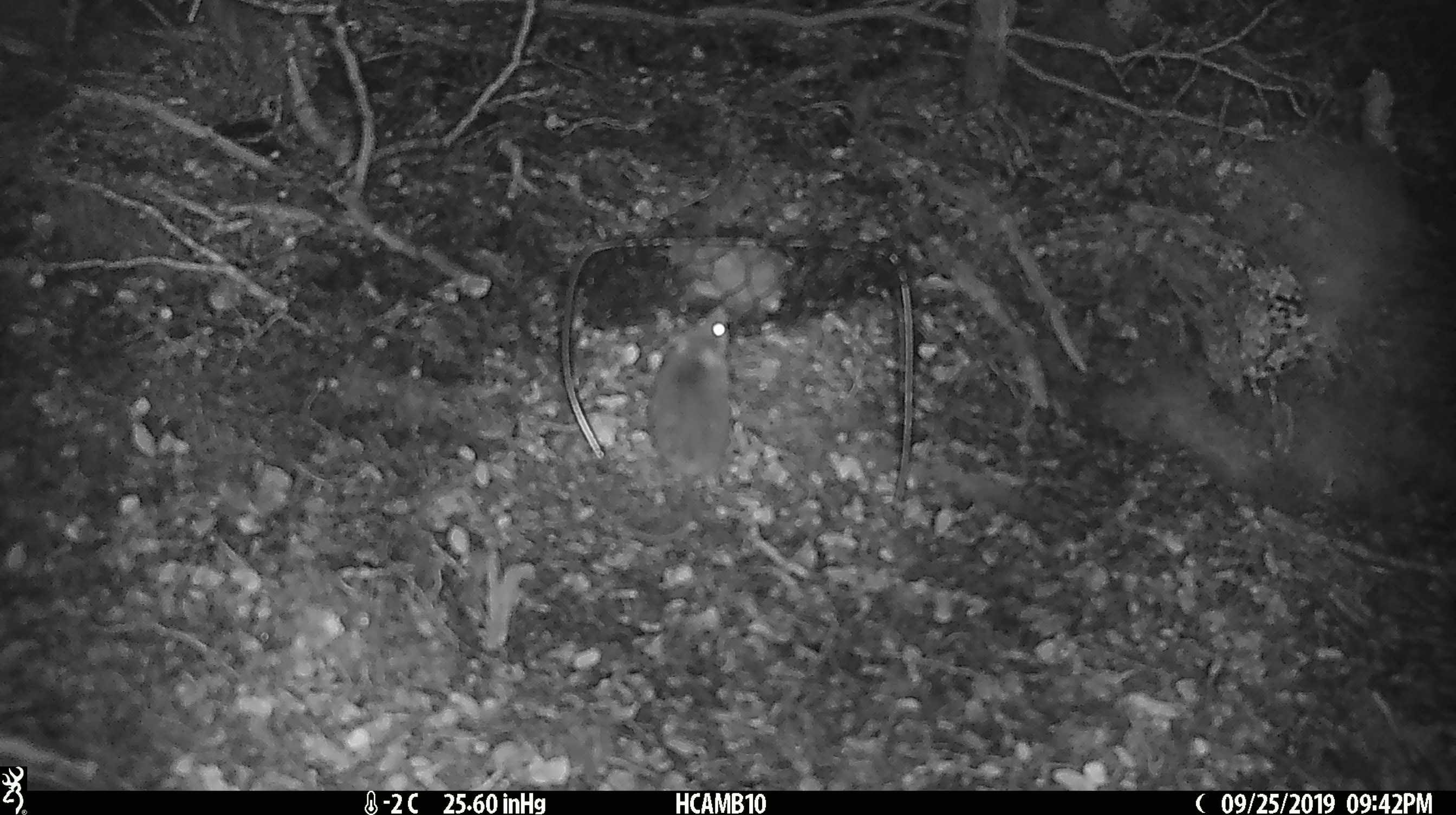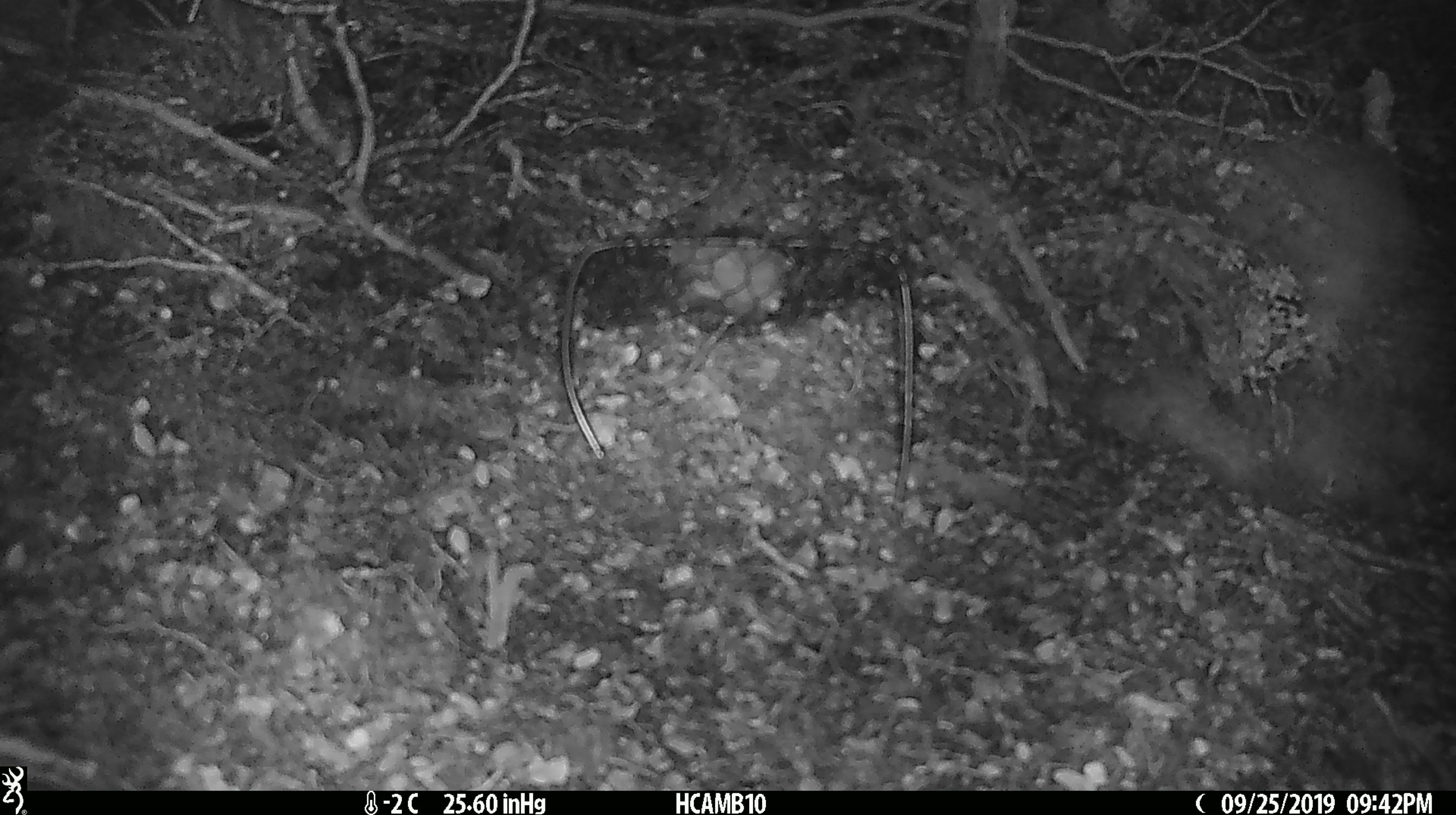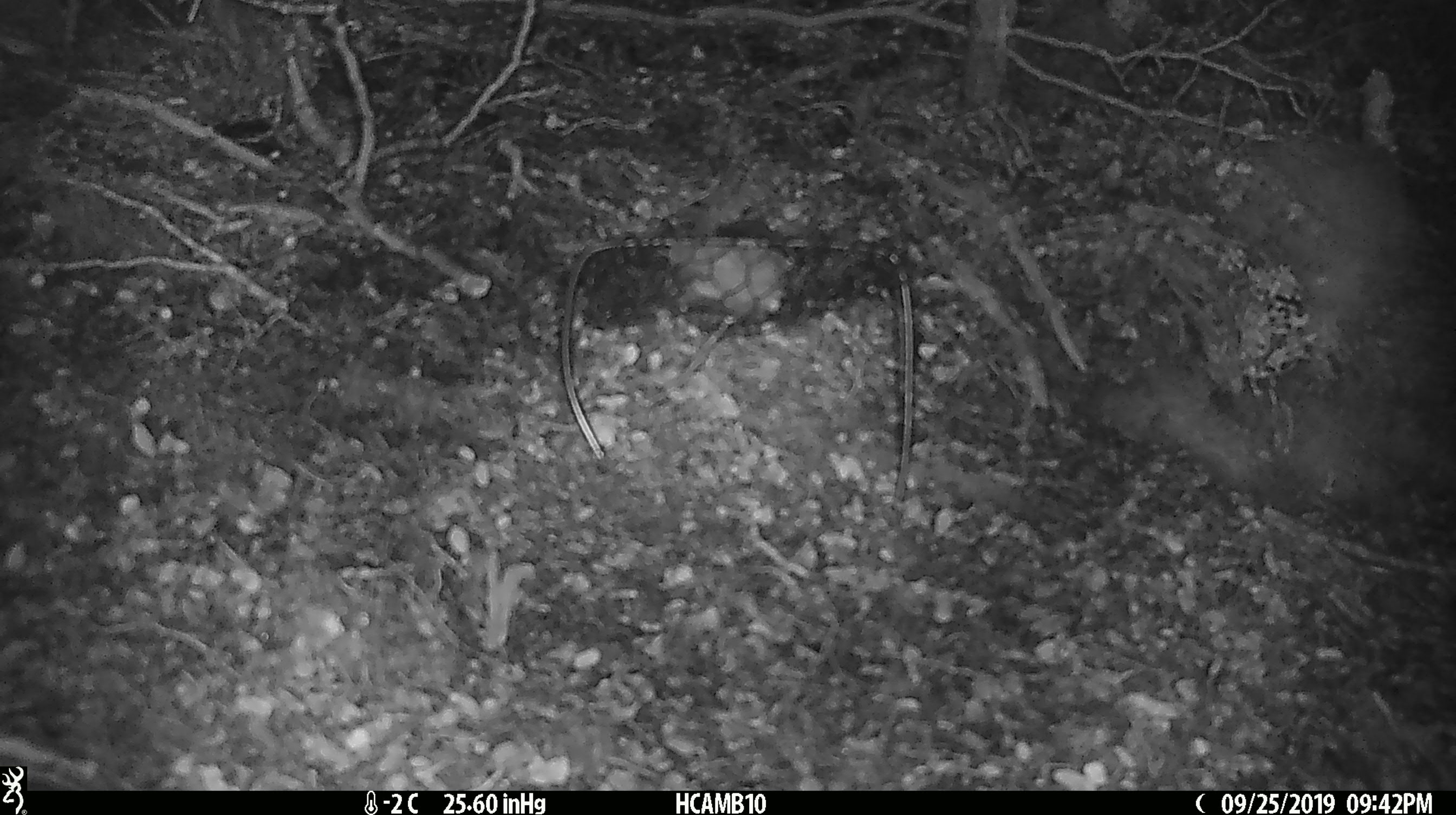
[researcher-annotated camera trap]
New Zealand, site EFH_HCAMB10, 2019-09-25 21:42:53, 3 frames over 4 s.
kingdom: Animalia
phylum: Chordata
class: Mammalia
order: Rodentia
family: Muridae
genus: Mus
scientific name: Mus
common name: mouse